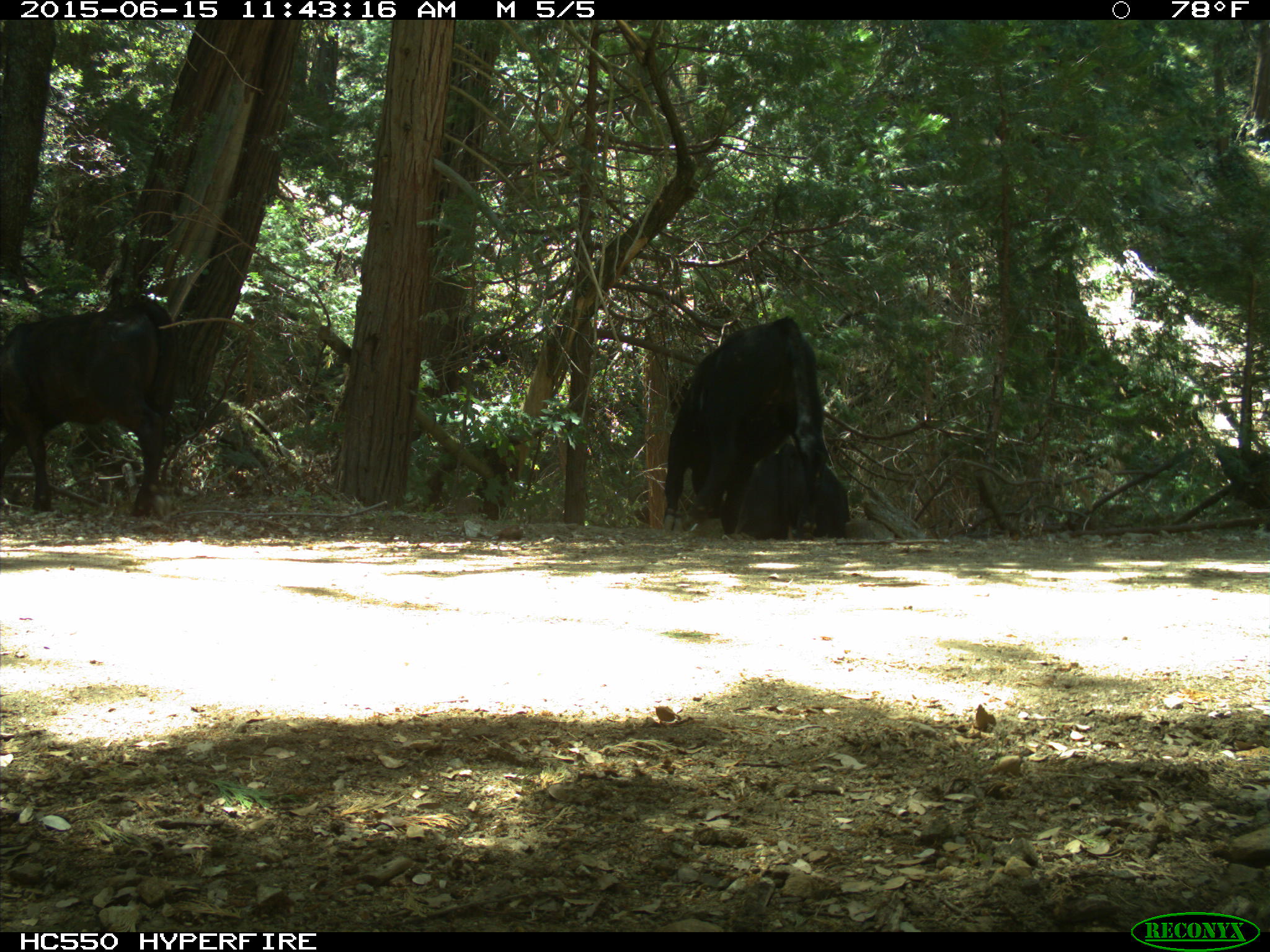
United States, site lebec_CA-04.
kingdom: Animalia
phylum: Chordata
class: Mammalia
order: Artiodactyla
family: Bovidae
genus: Bos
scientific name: Bos taurus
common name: domestic cow